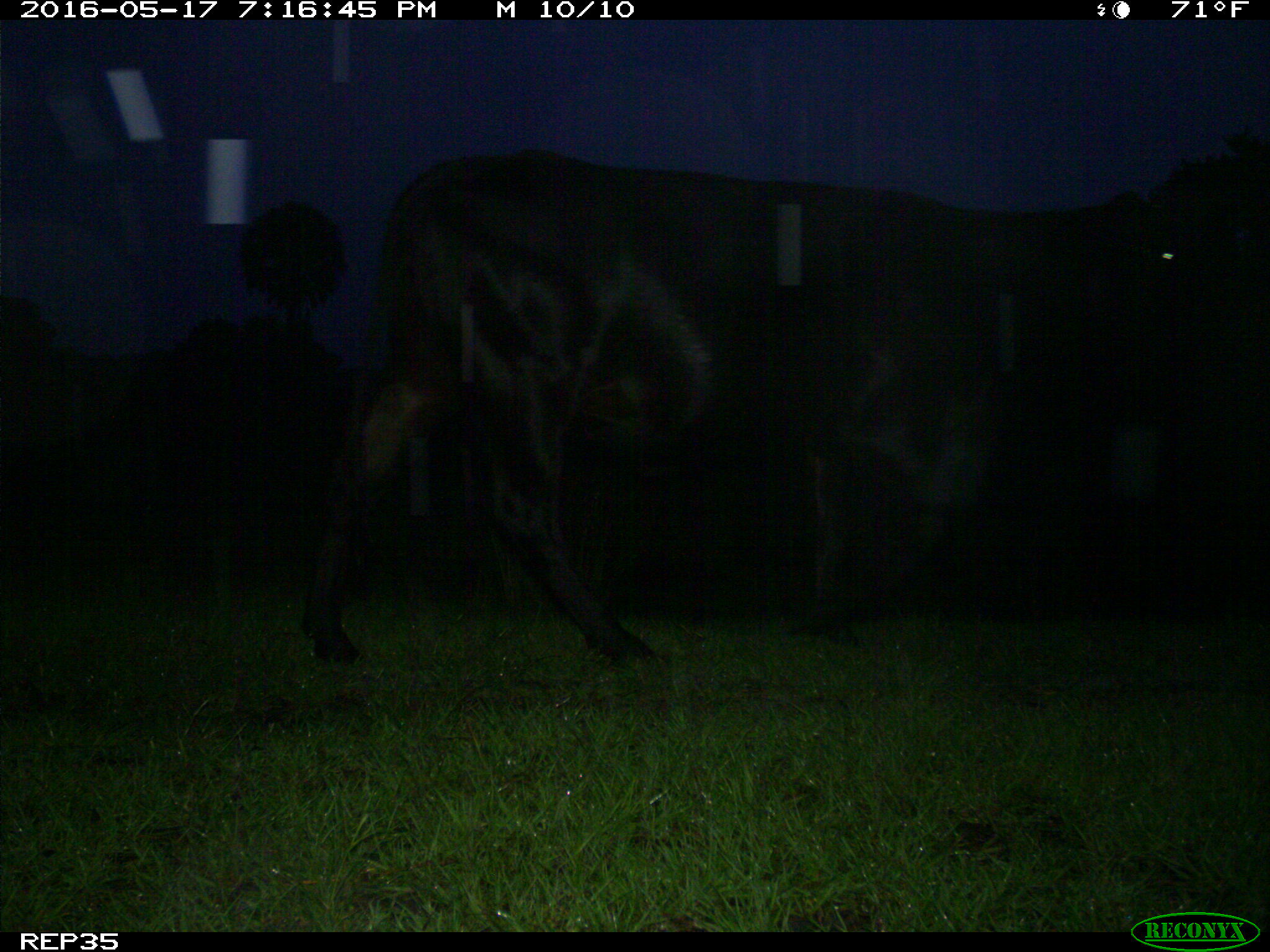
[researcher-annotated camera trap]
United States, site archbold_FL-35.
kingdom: Animalia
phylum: Chordata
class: Mammalia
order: Artiodactyla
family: Bovidae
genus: Bos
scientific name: Bos taurus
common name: domestic cow